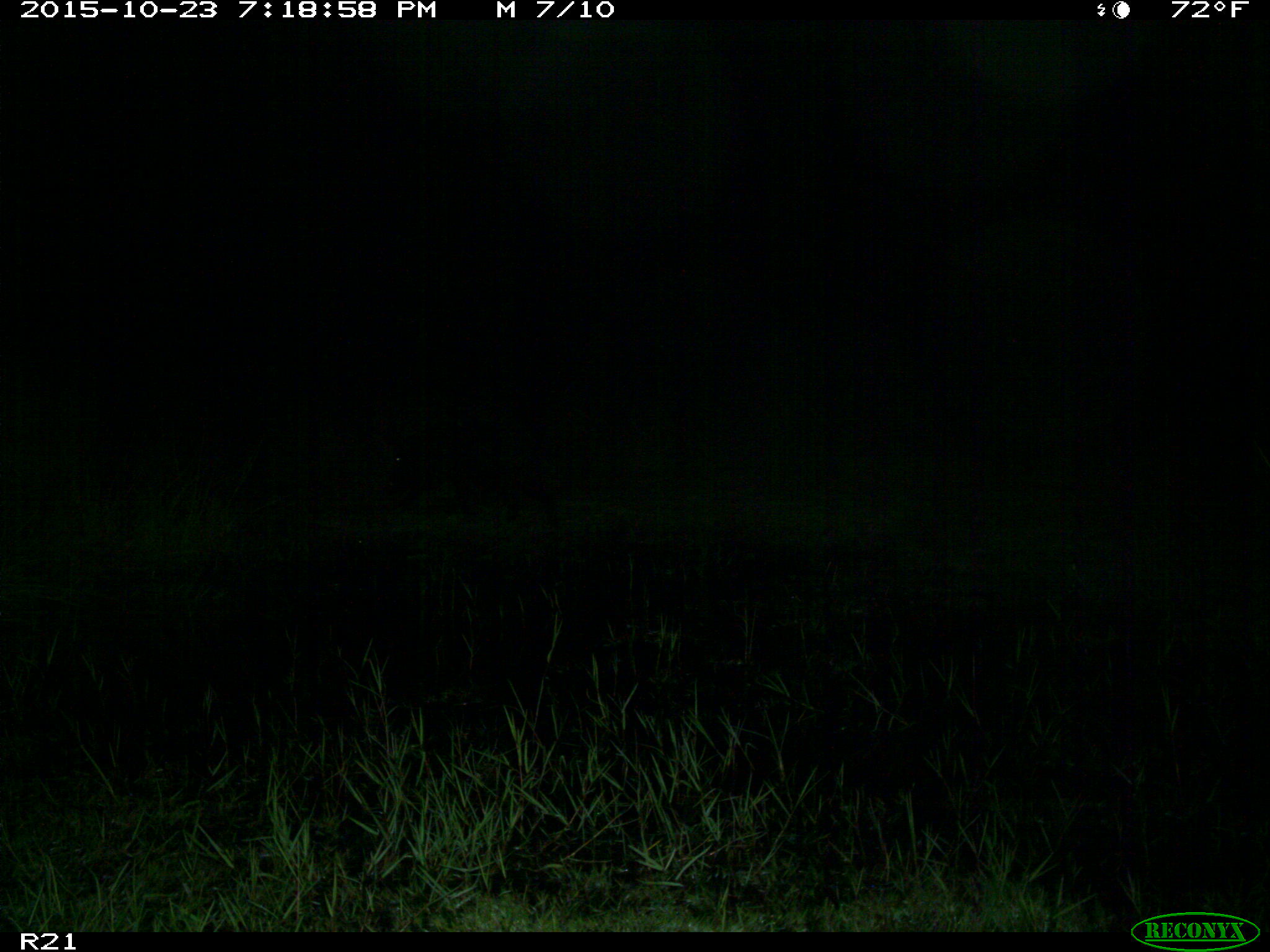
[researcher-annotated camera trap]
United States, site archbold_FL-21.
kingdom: Animalia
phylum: Chordata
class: Mammalia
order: Artiodactyla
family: Suidae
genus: Sus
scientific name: Sus scrofa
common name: wild boar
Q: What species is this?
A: Sus scrofa (wild boar).